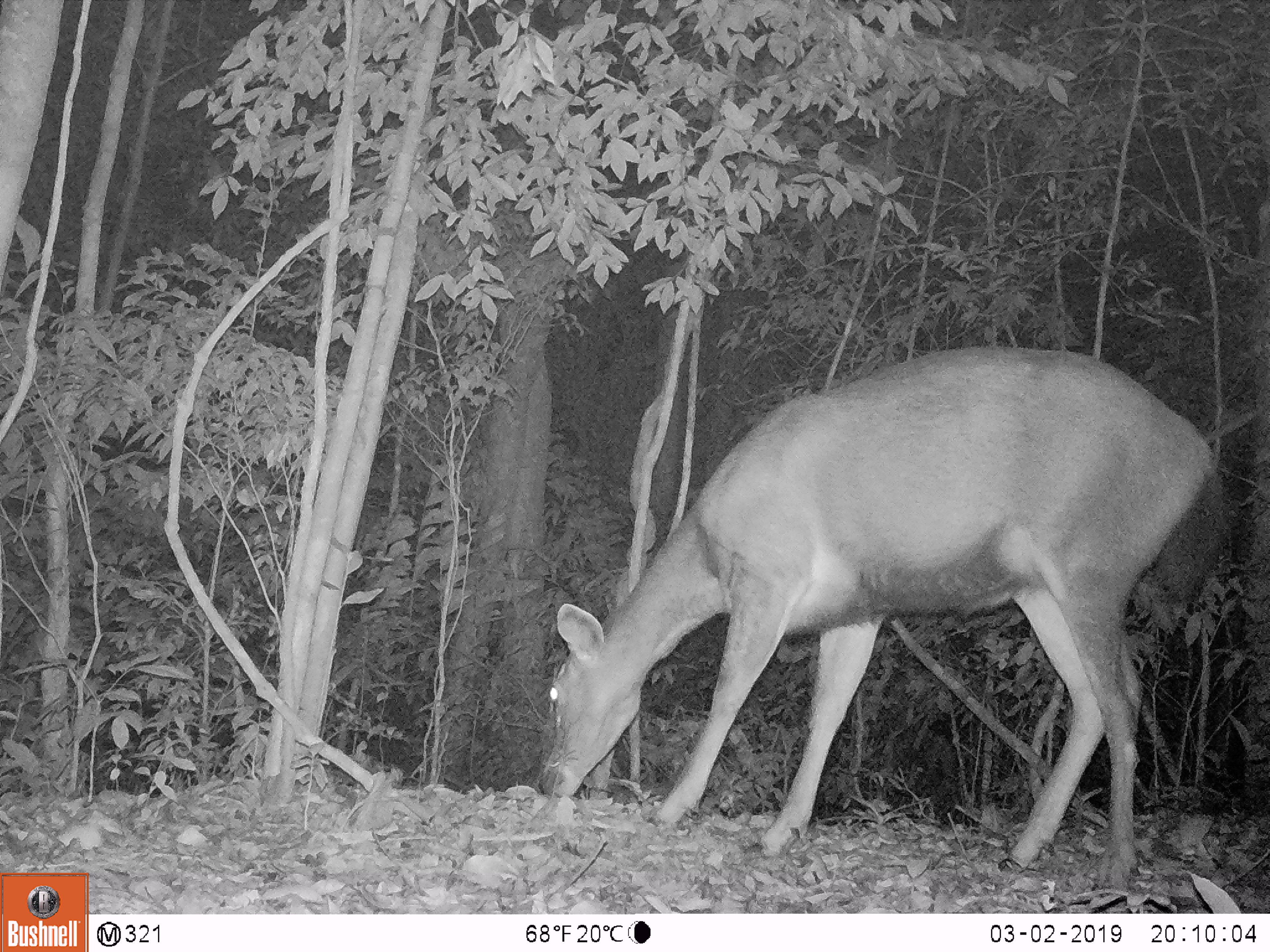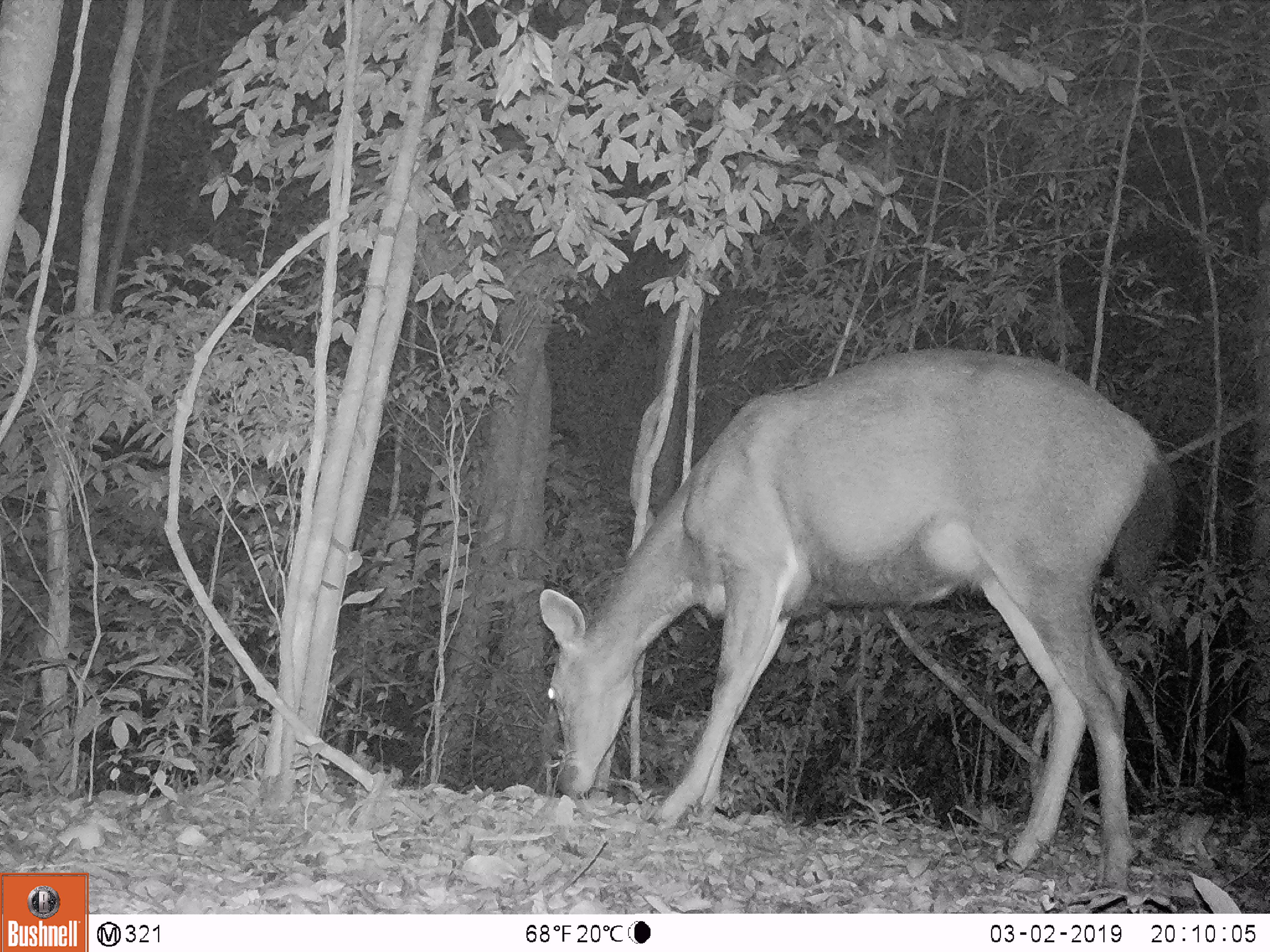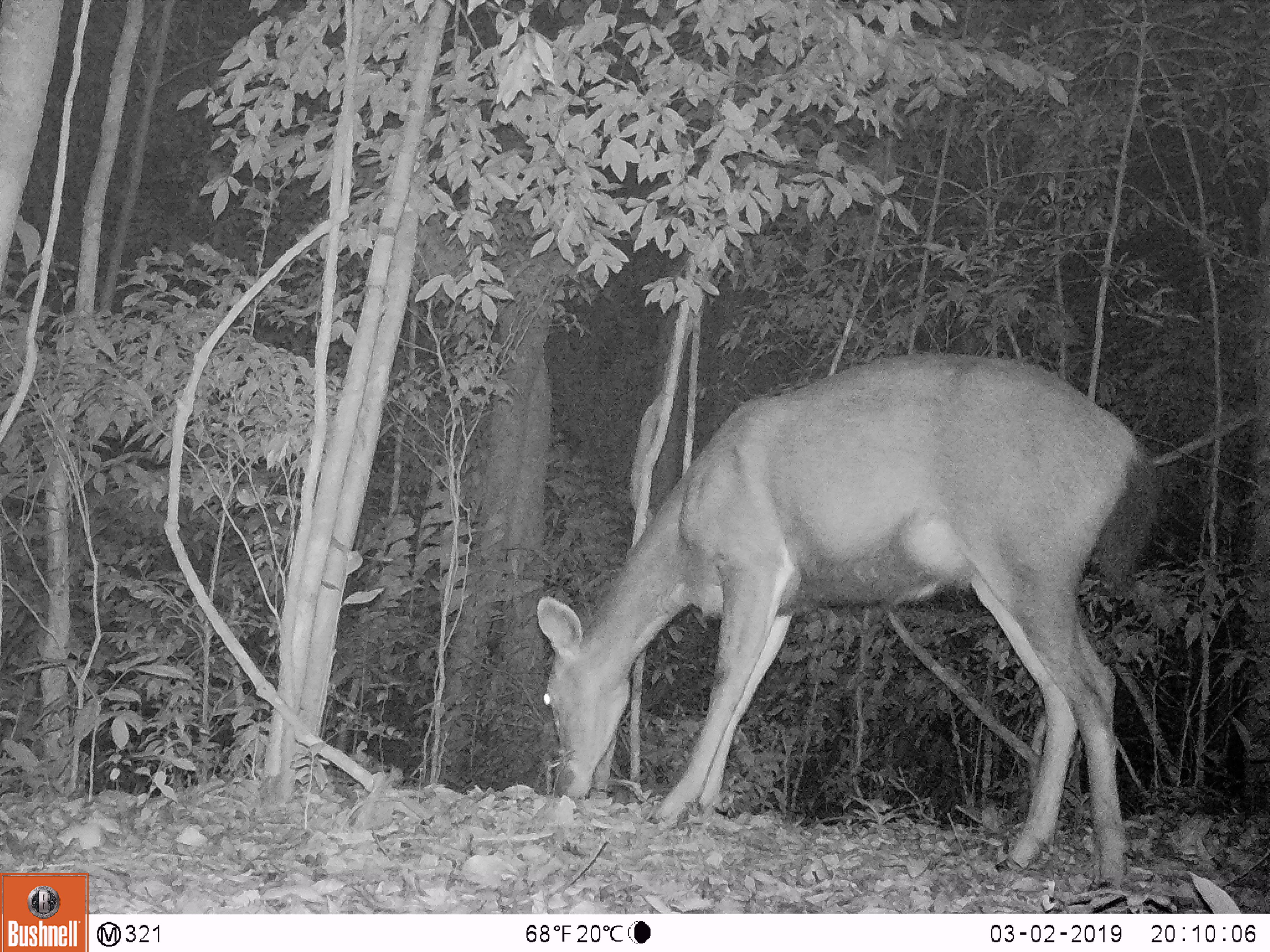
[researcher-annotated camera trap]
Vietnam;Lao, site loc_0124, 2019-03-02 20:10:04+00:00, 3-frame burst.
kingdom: Animalia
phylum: Chordata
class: Mammalia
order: Artiodactyla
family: Cervidae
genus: Rusa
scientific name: Rusa unicolor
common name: sambar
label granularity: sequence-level